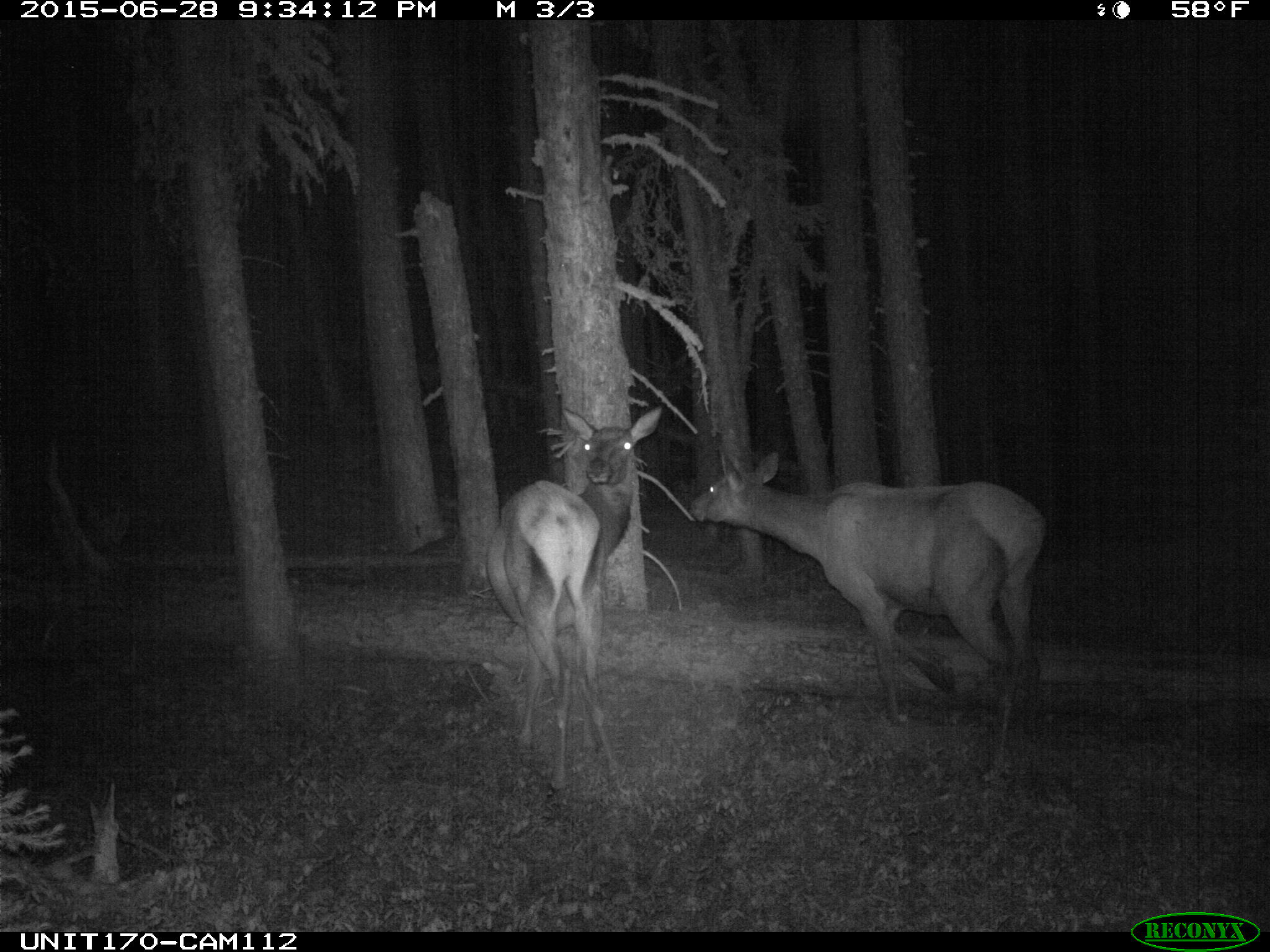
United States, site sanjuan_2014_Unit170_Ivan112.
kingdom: Animalia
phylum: Chordata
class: Mammalia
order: Artiodactyla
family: Cervidae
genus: Cervus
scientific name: Cervus elaphus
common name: red deer